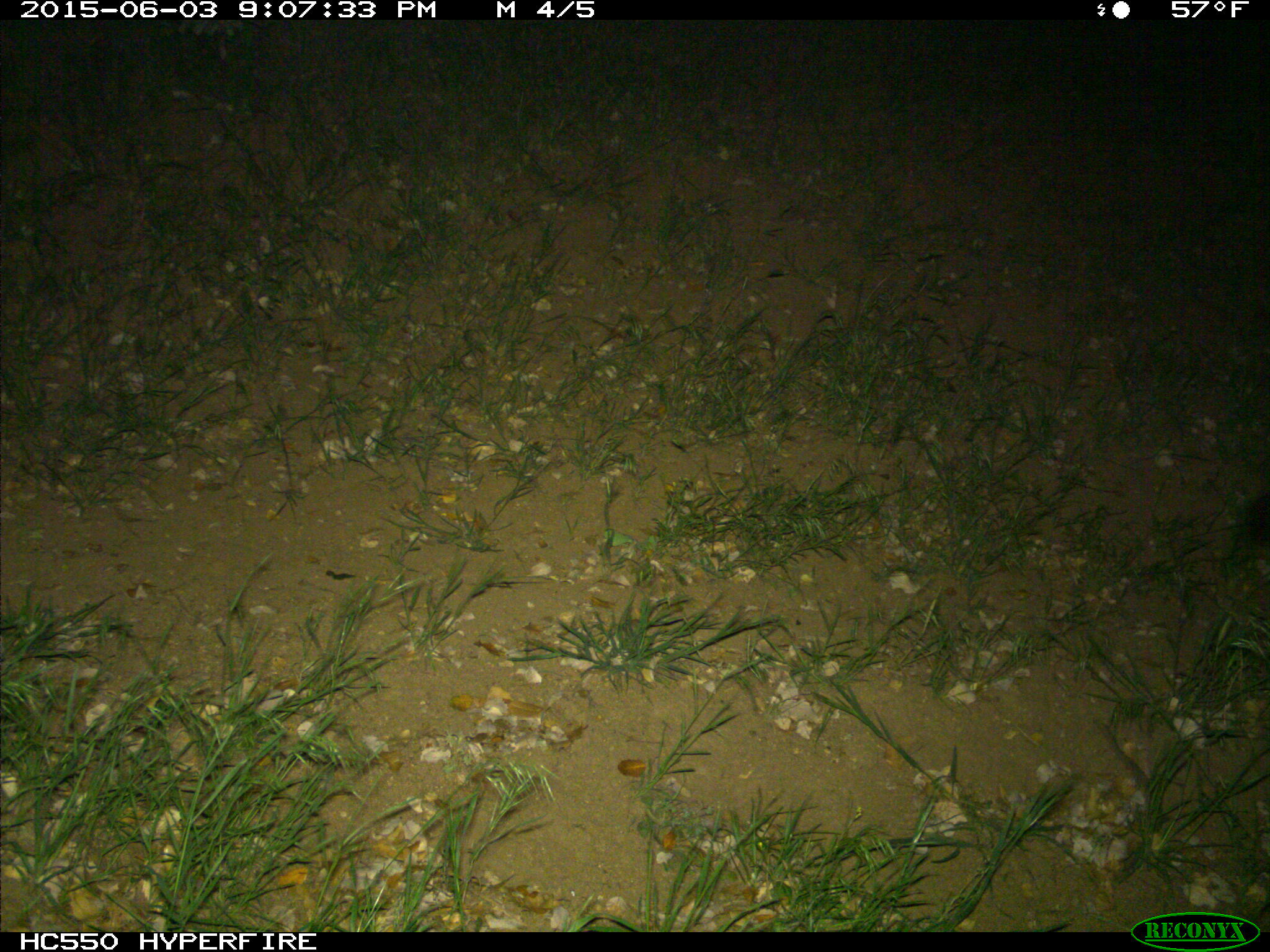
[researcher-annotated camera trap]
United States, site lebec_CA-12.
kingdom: Animalia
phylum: Chordata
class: Mammalia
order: Carnivora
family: Felidae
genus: Puma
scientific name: Puma concolor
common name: mountain lion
Puma concolor (mountain lion).